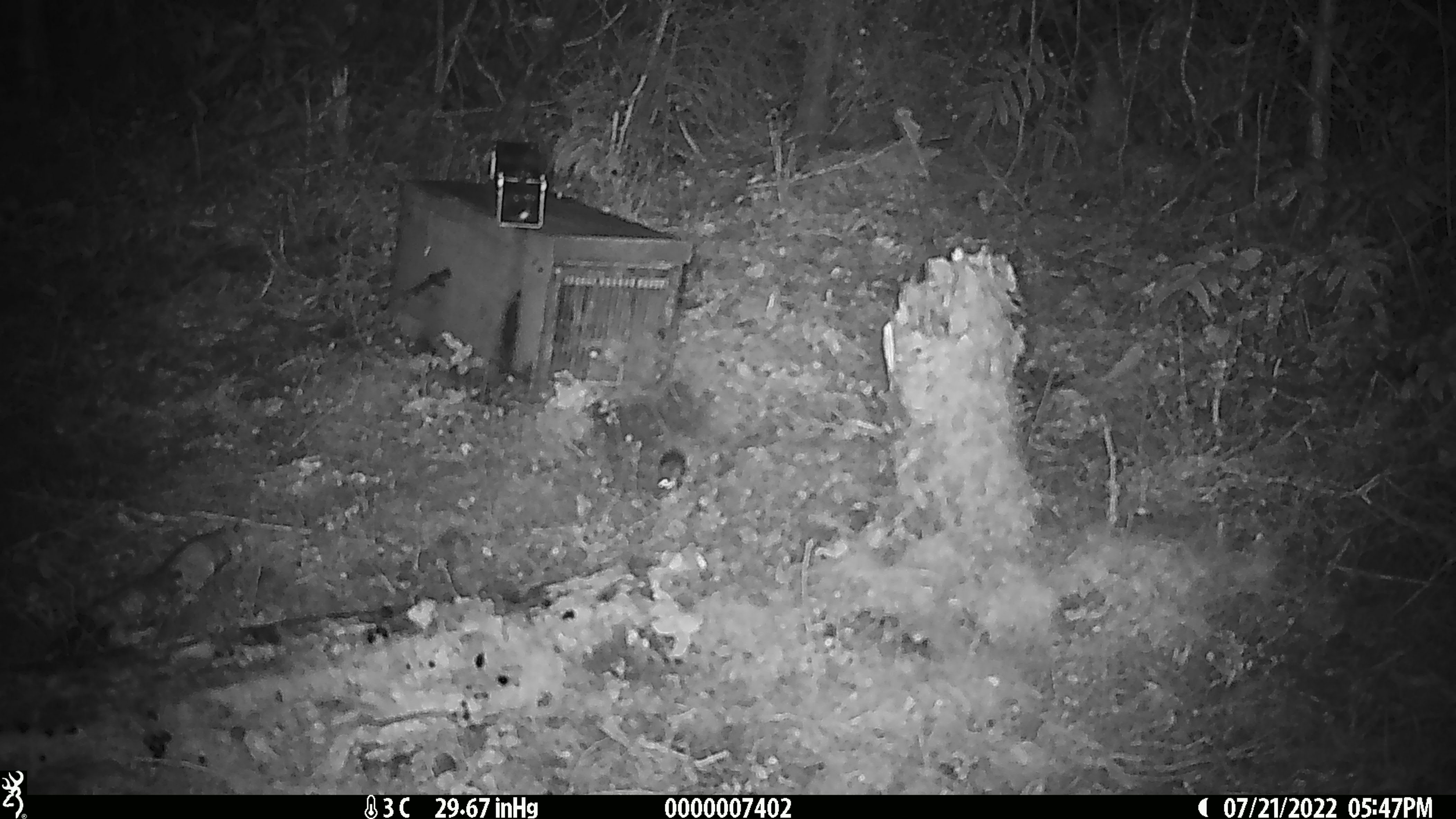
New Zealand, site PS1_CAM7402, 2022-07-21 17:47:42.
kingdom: Animalia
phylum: Chordata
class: Mammalia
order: Rodentia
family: Muridae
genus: Mus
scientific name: Mus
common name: mouse